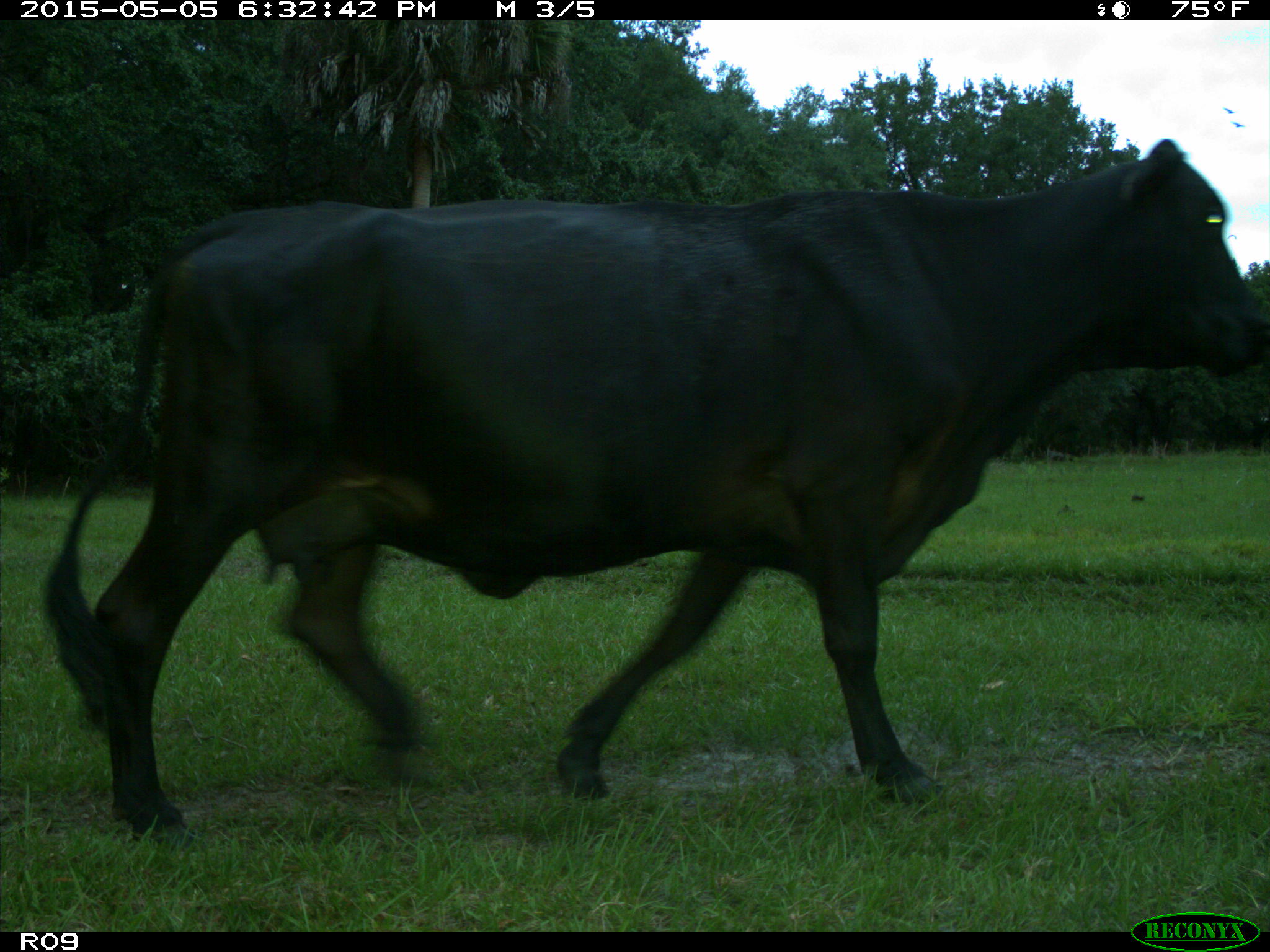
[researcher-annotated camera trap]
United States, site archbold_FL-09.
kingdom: Animalia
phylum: Chordata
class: Mammalia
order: Artiodactyla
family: Bovidae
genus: Bos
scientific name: Bos taurus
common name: domestic cow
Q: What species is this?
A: Bos taurus (domestic cow).